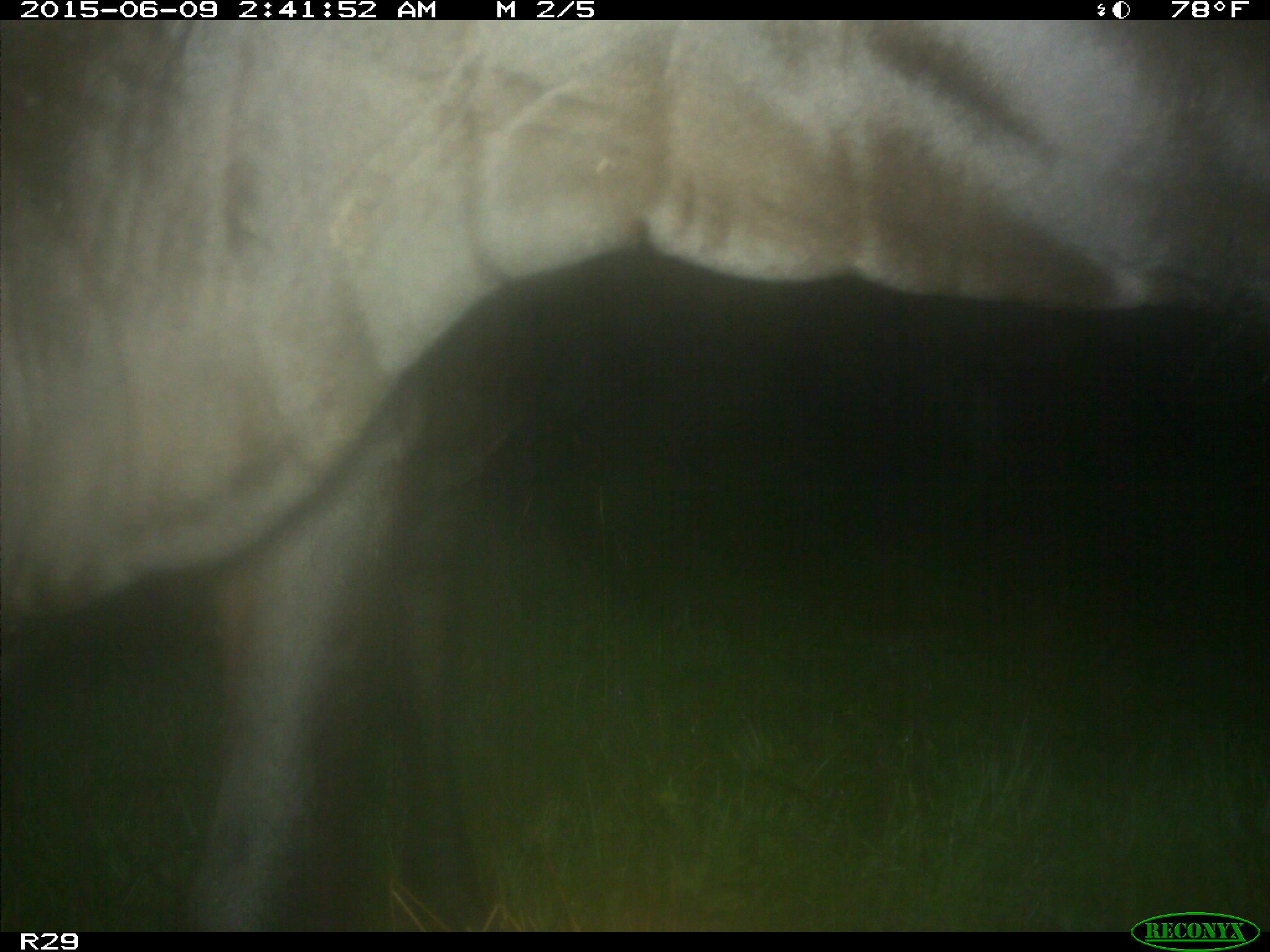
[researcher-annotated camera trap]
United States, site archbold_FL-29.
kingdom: Animalia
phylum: Chordata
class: Mammalia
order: Artiodactyla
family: Bovidae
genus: Bos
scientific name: Bos taurus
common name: domestic cow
Bos taurus (domestic cow).